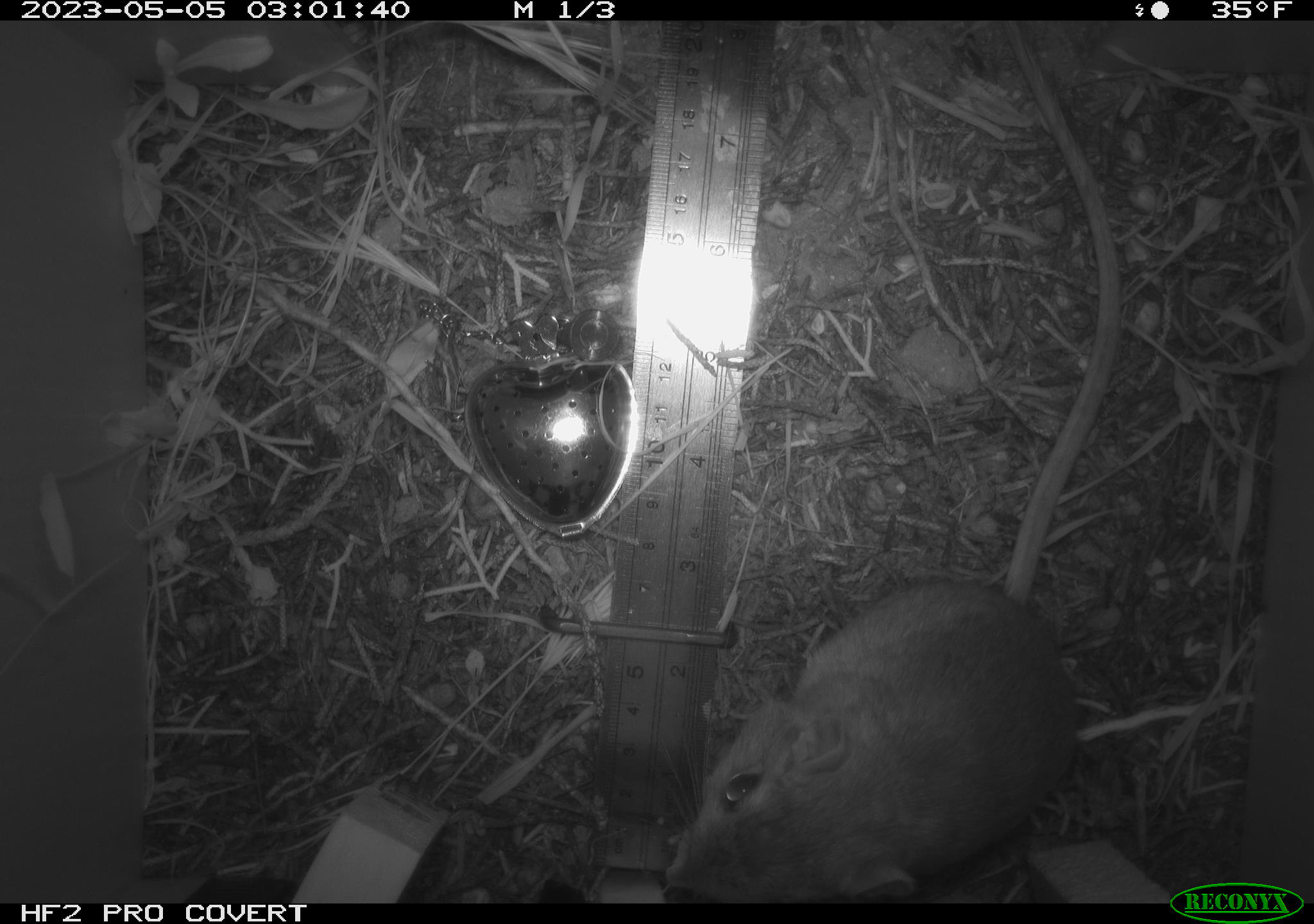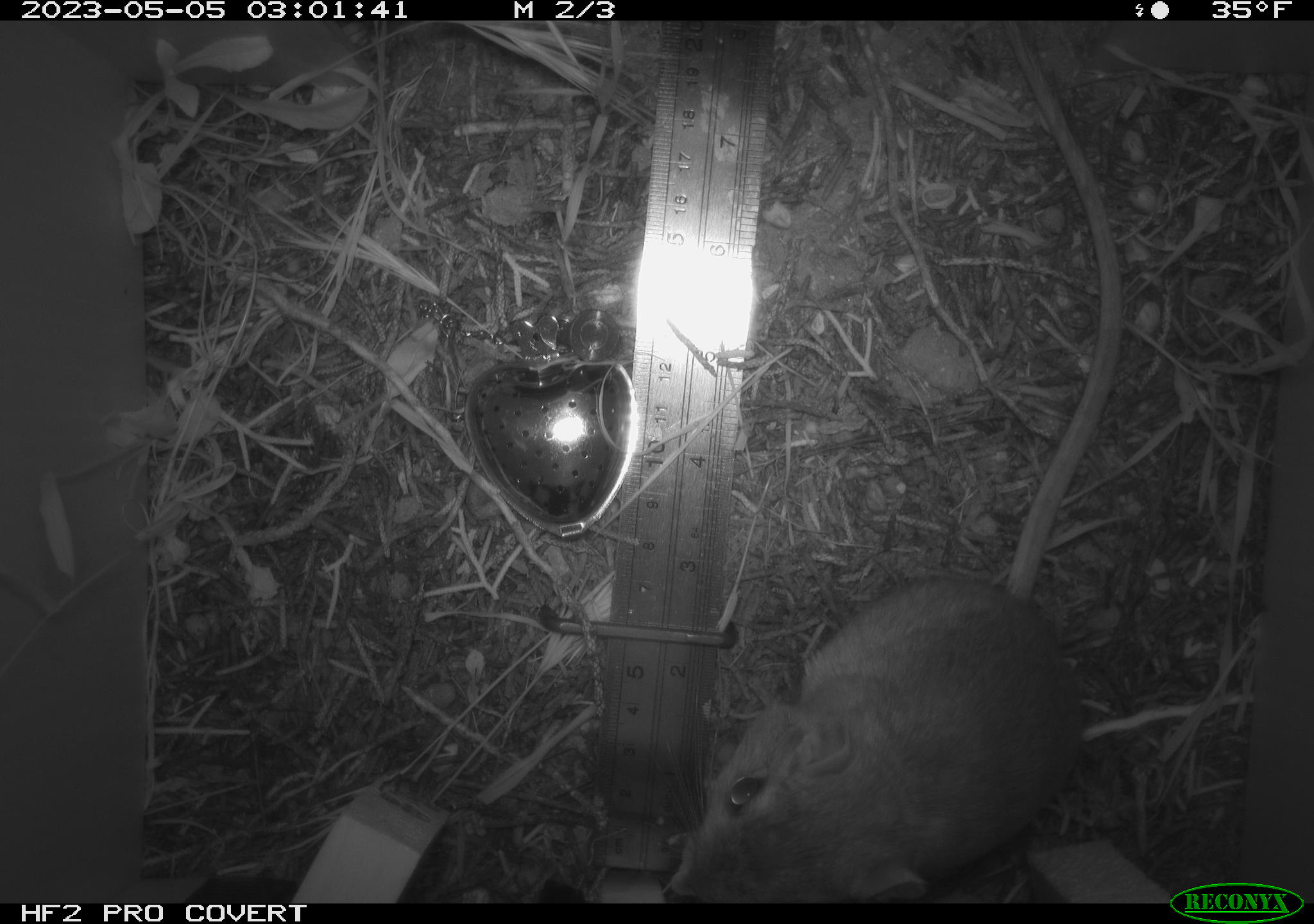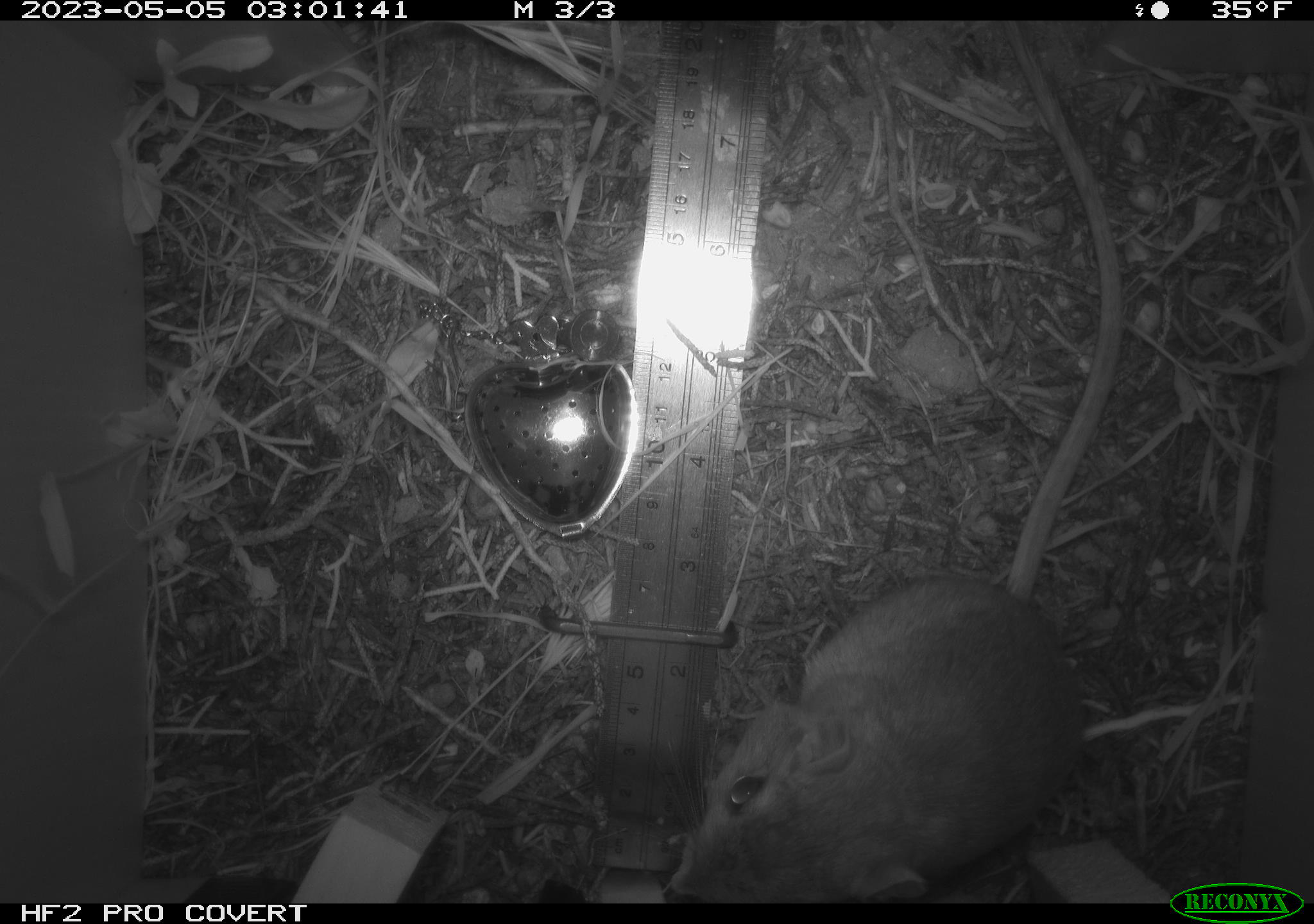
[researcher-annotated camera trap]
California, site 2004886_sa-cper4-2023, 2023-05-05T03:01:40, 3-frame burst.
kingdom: Animalia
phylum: Chordata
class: Mammalia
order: Rodentia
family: Heteromyidae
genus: Dipodomys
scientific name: Dipodomys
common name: kangaroo rats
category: dipodomys species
Dipodomys species (kangaroo rats) (Dipodomys).